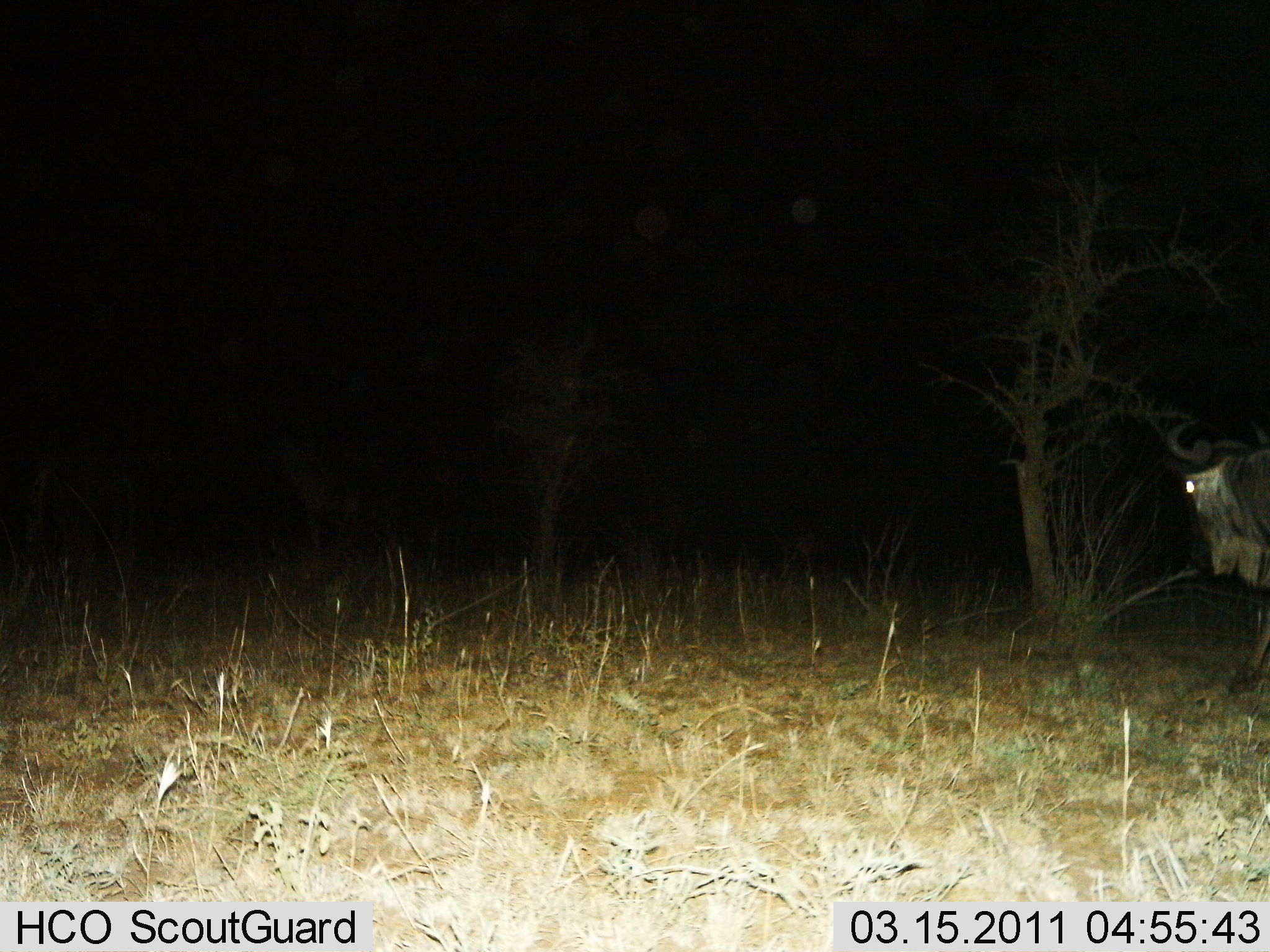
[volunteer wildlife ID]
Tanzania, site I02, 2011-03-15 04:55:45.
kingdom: Animalia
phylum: Chordata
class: Mammalia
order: Artiodactyla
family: Bovidae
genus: Connochaetes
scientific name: Connochaetes taurinus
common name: blue wildebeest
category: wildebeest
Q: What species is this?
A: Wildebeest (blue wildebeest) (Connochaetes taurinus).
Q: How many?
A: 1.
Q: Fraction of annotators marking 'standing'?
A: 50%.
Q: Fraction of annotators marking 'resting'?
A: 0%.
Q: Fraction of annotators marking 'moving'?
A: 50%.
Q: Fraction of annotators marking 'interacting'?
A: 0%.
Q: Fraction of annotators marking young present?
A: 0%.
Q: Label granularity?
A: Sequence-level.